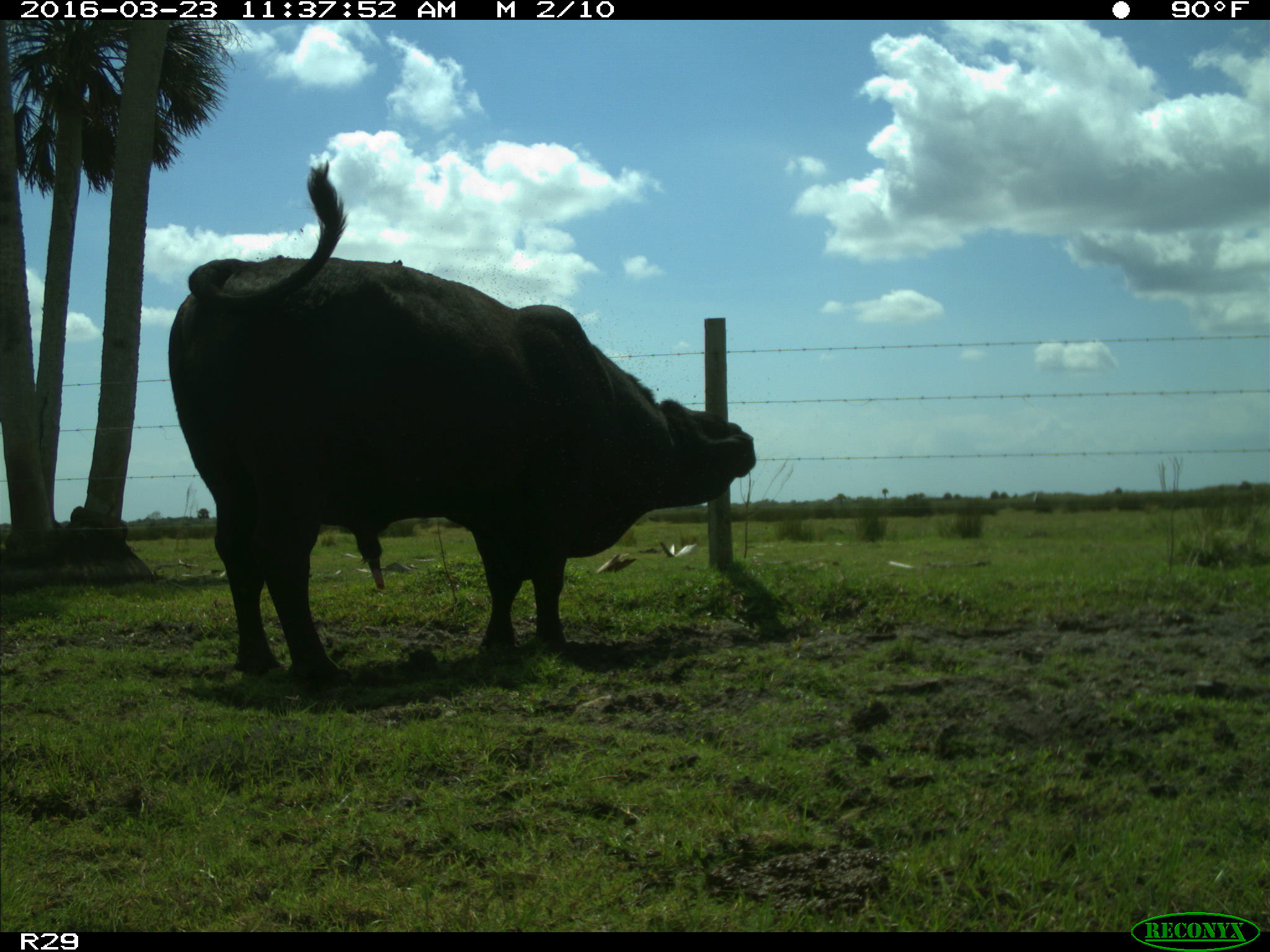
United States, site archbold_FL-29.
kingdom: Animalia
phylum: Chordata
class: Mammalia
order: Artiodactyla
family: Bovidae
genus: Bos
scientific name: Bos taurus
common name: domestic cow